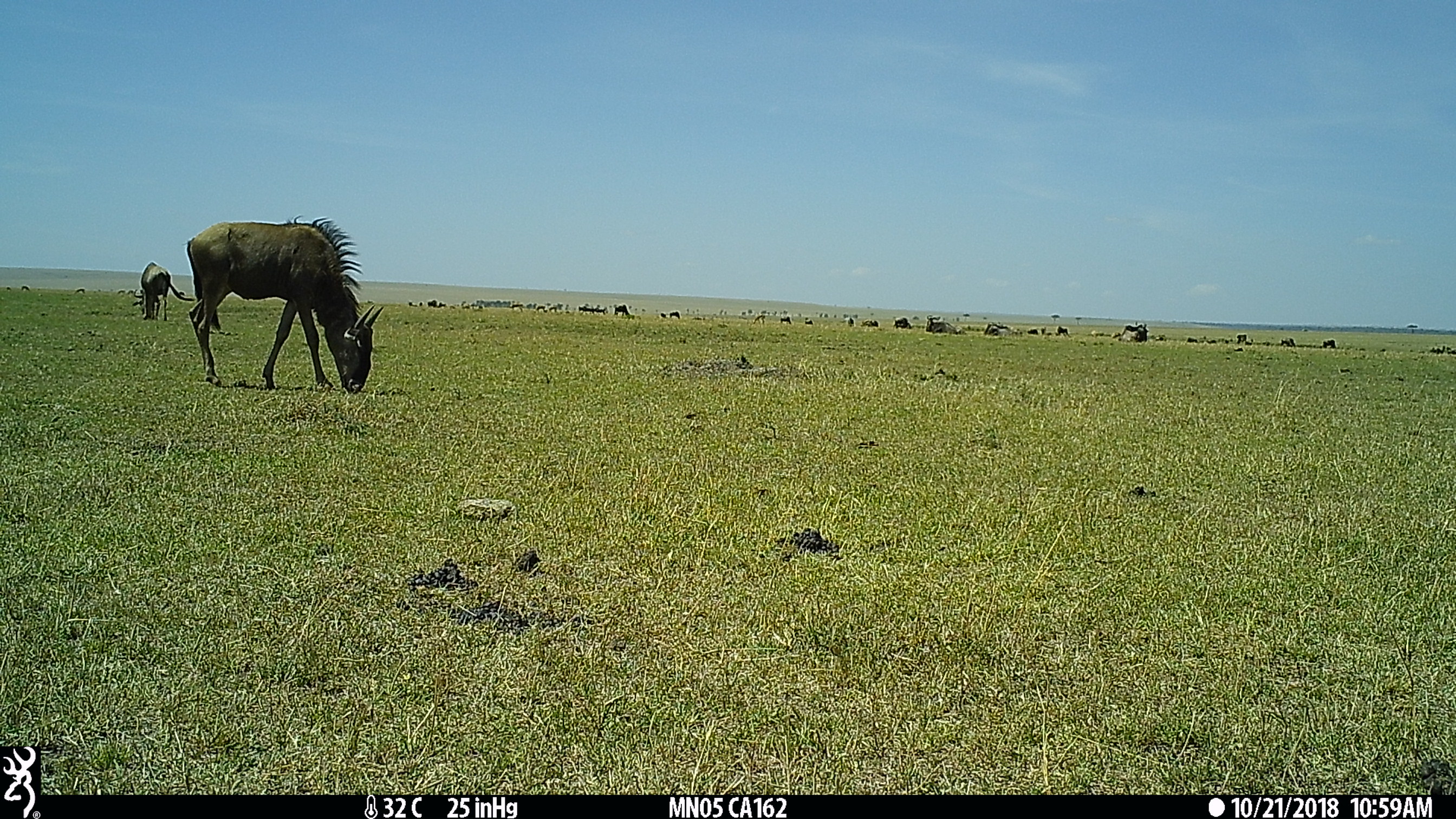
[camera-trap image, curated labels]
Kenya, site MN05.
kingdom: Animalia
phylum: Chordata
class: Mammalia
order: Artiodactyla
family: Bovidae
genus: Connochaetes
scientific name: Connochaetes taurinus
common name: blue wildebeest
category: wildebeest